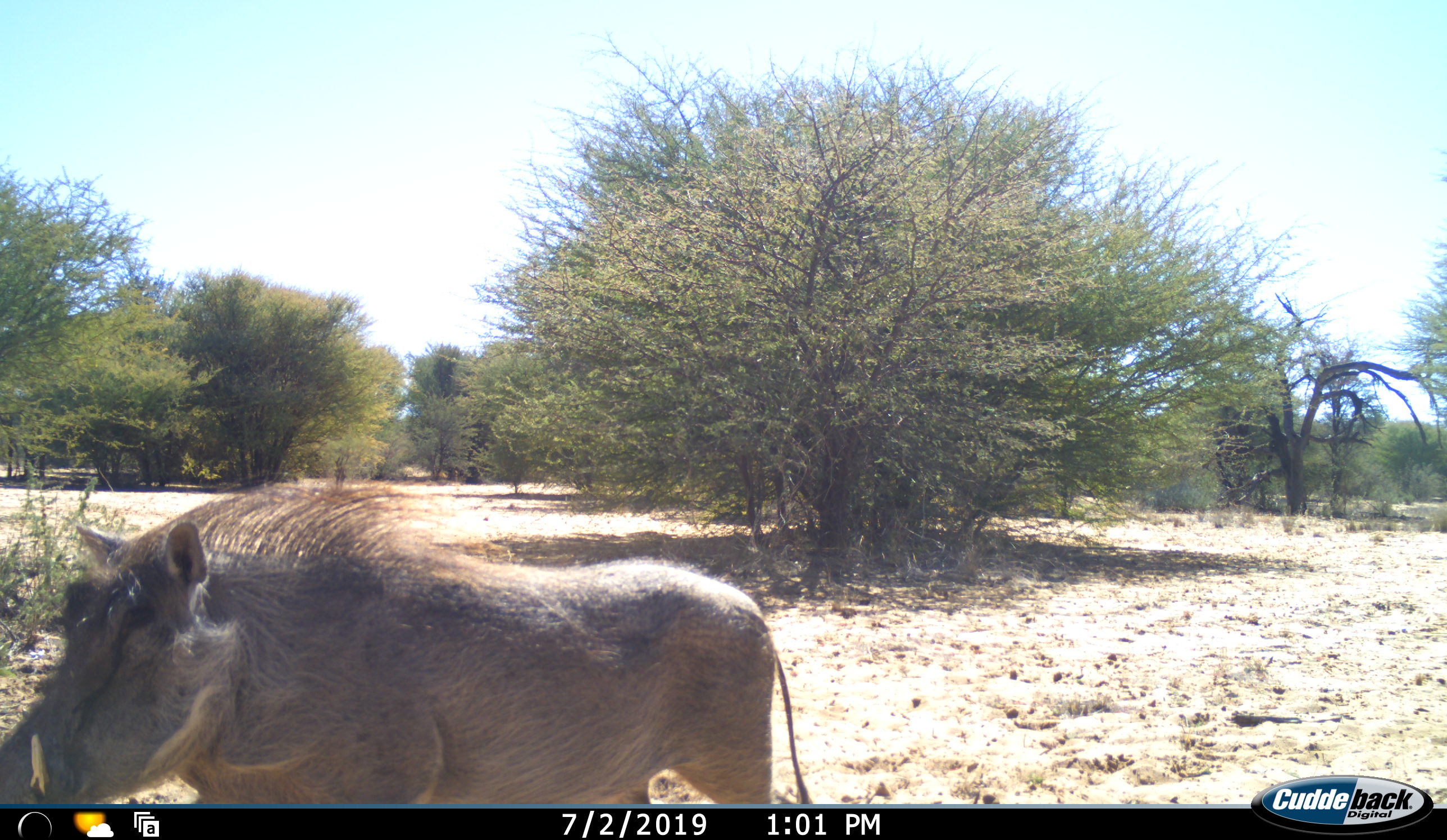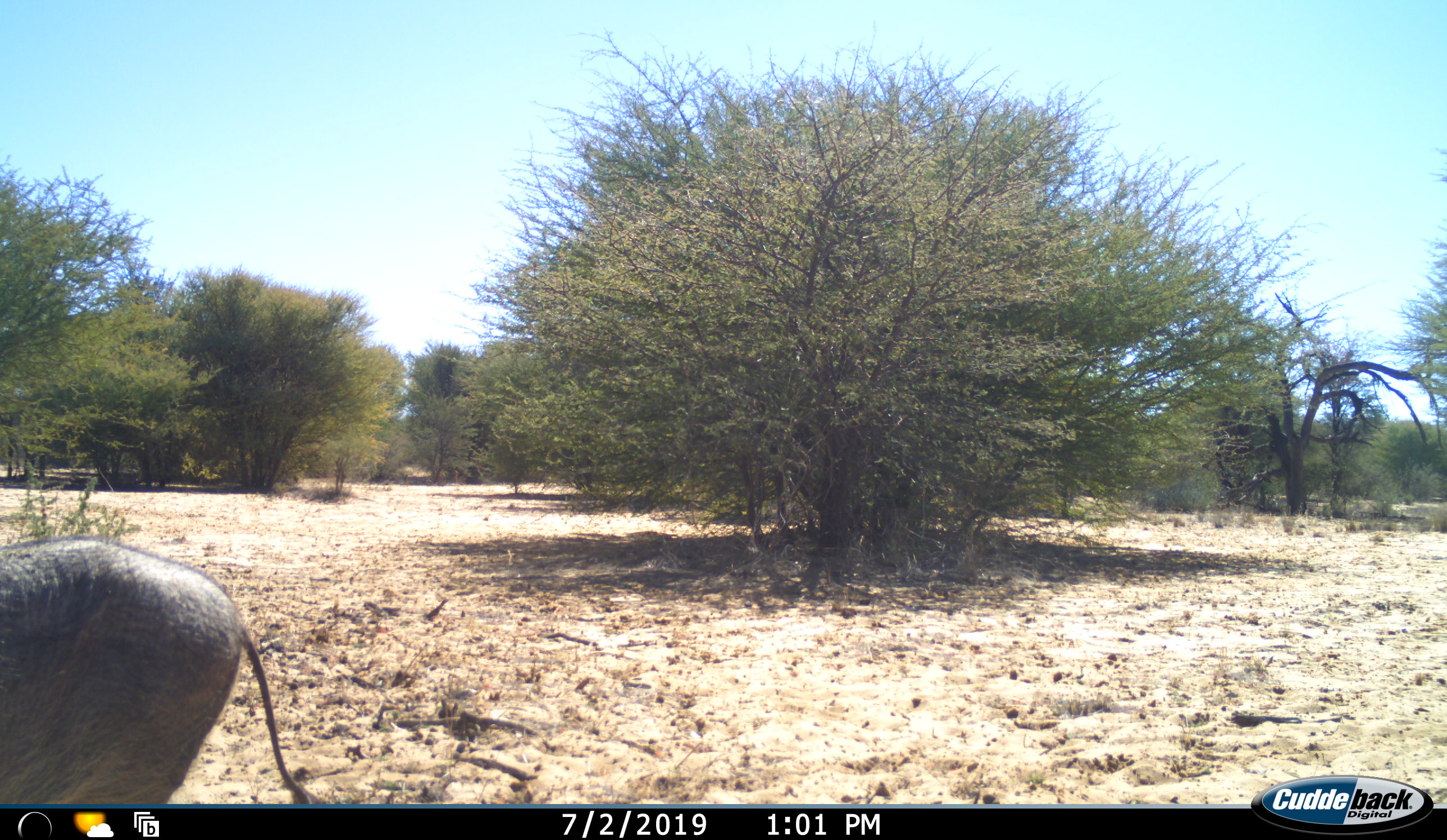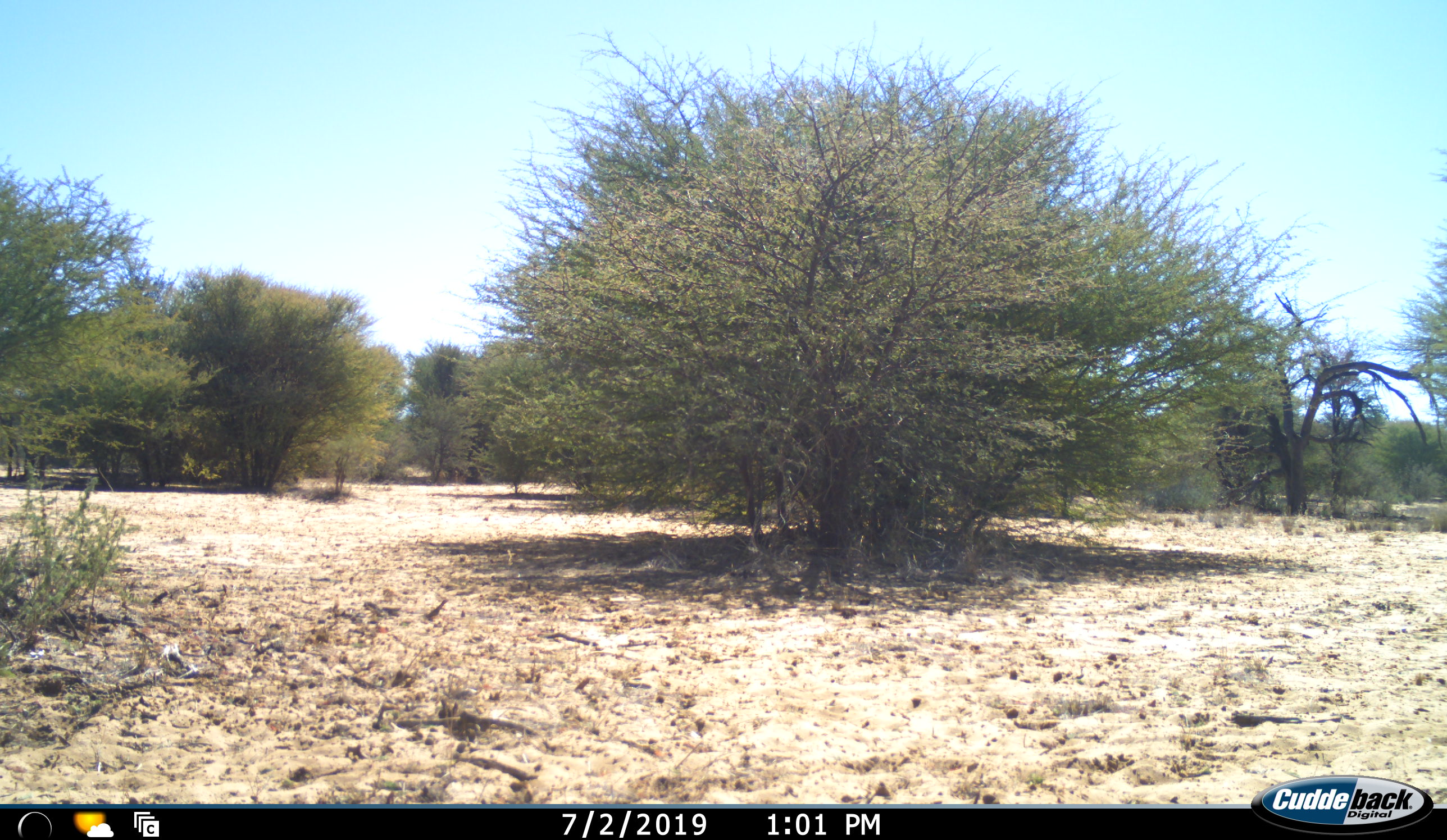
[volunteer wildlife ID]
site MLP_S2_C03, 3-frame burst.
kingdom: Animalia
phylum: Chordata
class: Mammalia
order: Artiodactyla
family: Suidae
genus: Phacochoerus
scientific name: Phacochoerus africanus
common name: warthog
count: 1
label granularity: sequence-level